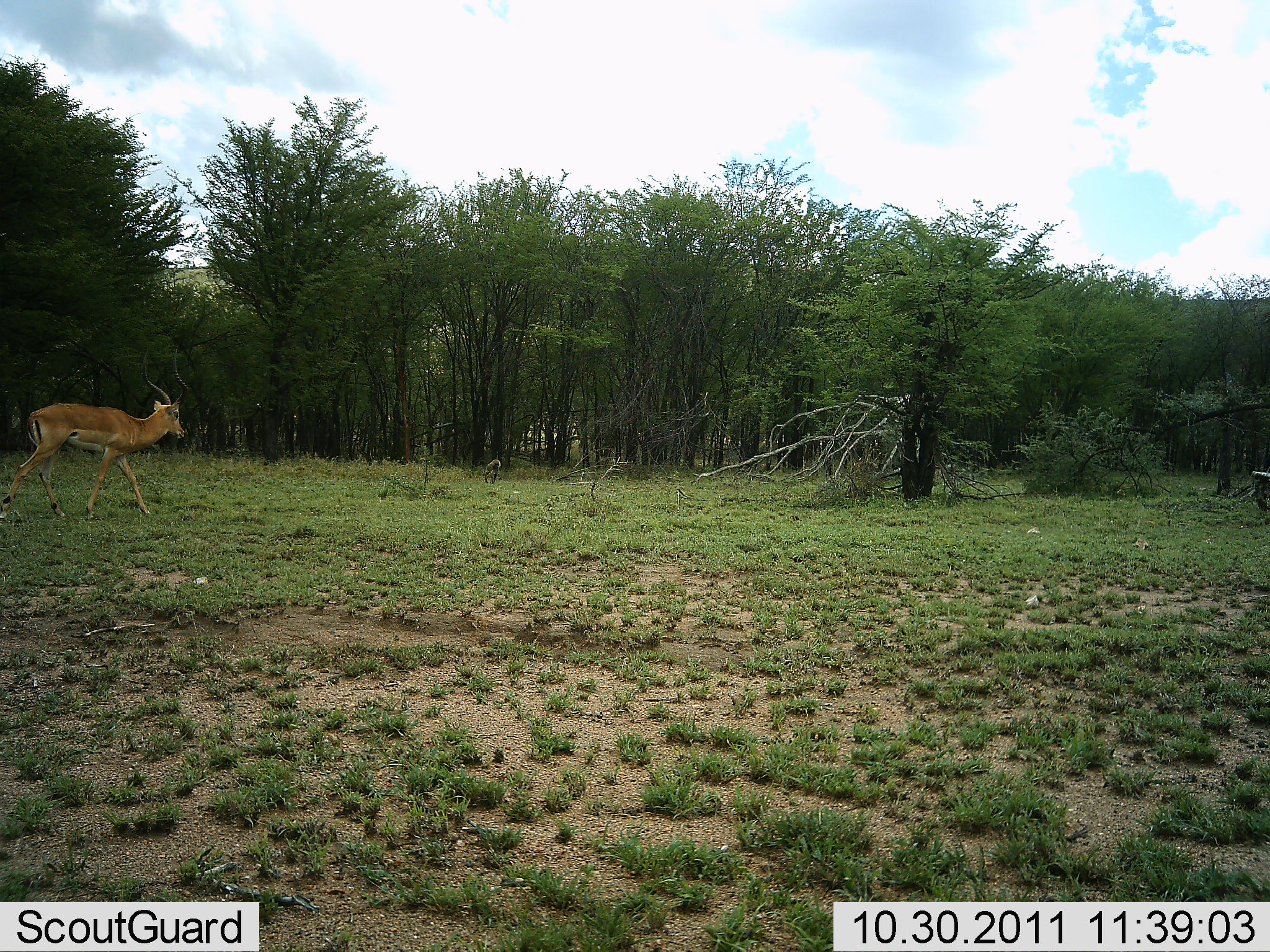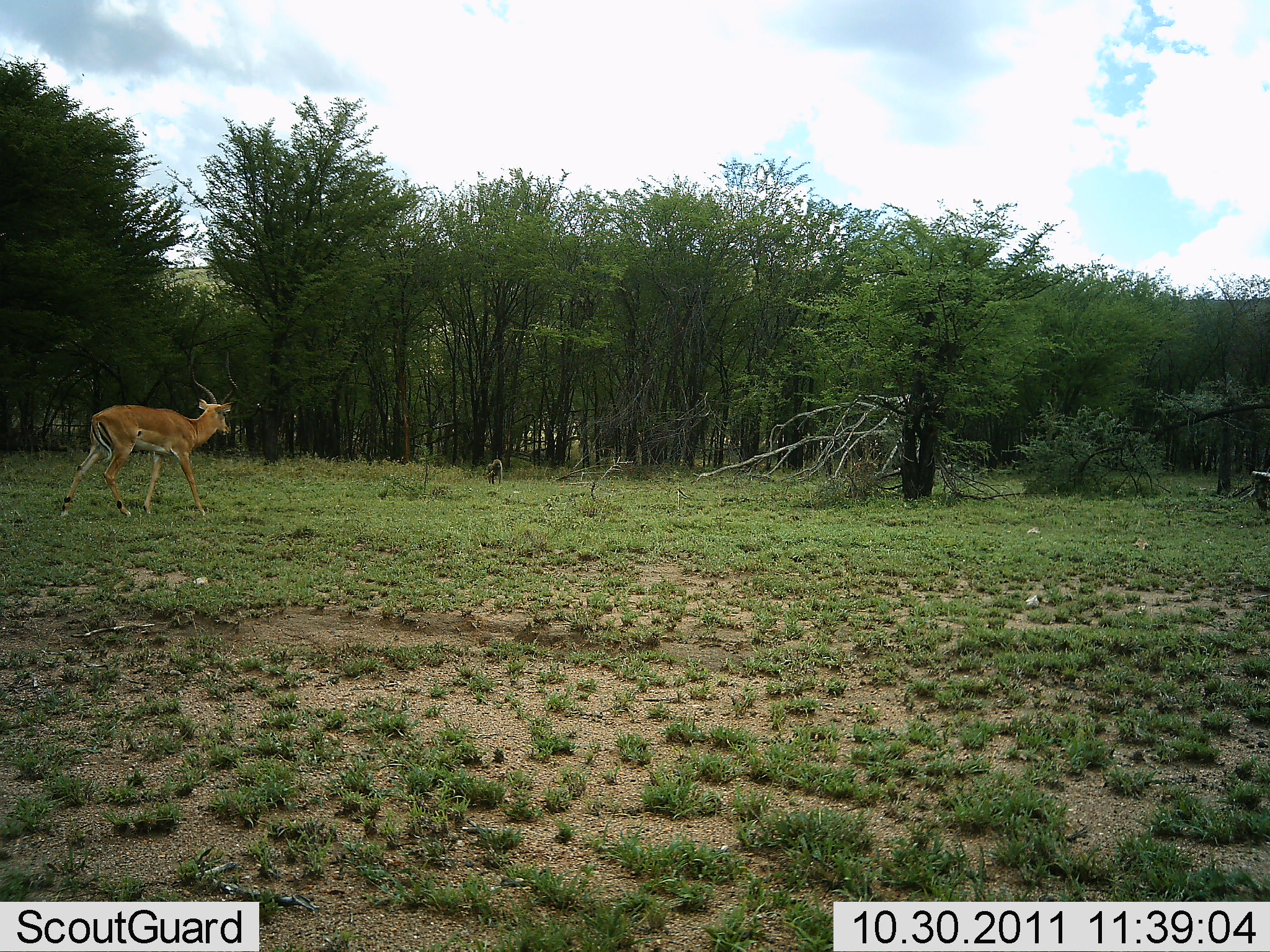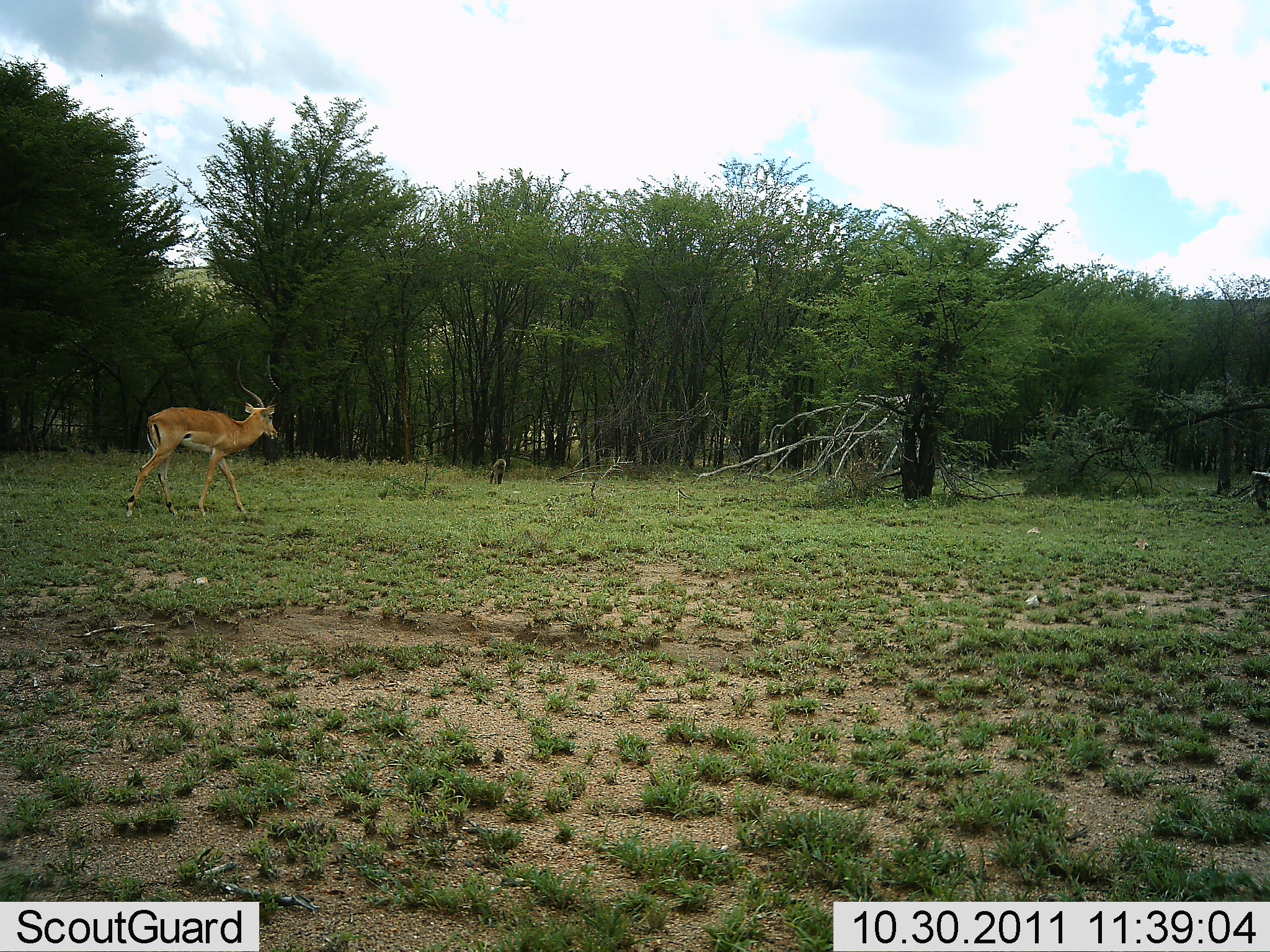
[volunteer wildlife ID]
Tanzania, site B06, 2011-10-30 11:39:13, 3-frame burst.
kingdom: Animalia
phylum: Chordata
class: Mammalia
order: Artiodactyla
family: Bovidae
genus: Aepyceros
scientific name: Aepyceros melampus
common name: impala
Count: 1.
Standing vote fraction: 0%.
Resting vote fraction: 0%.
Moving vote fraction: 100%.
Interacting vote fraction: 0%.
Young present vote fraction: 0%.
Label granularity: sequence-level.